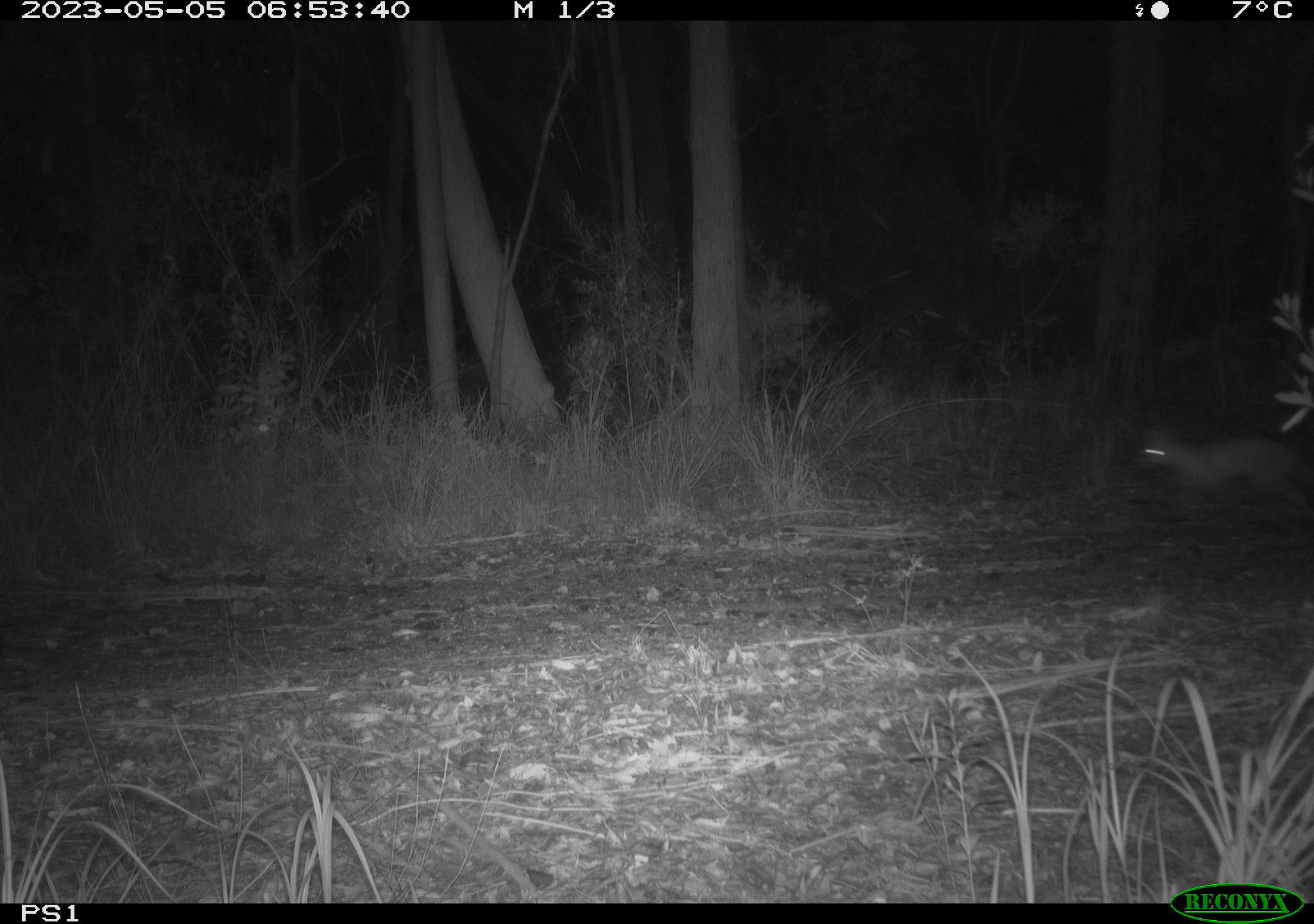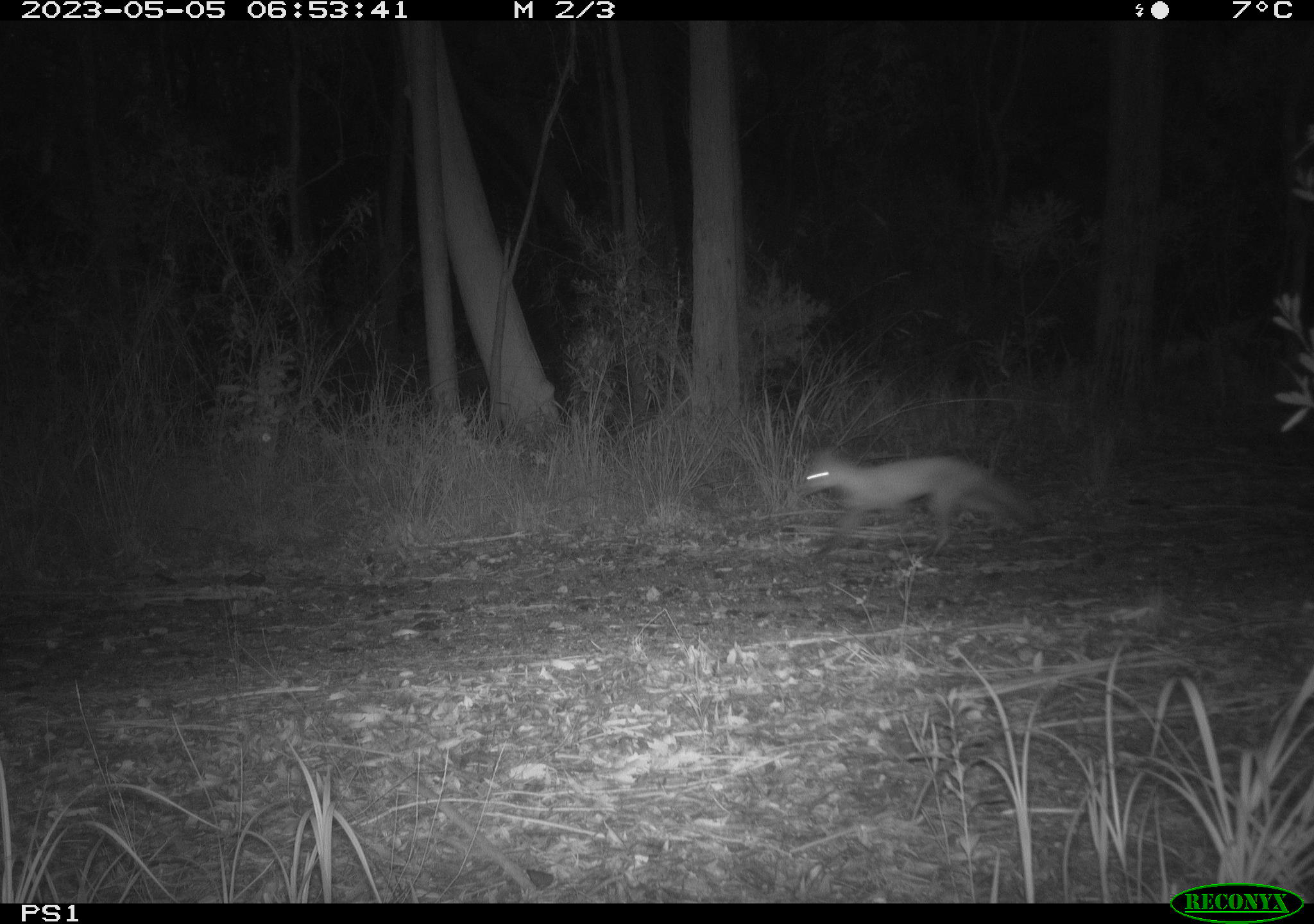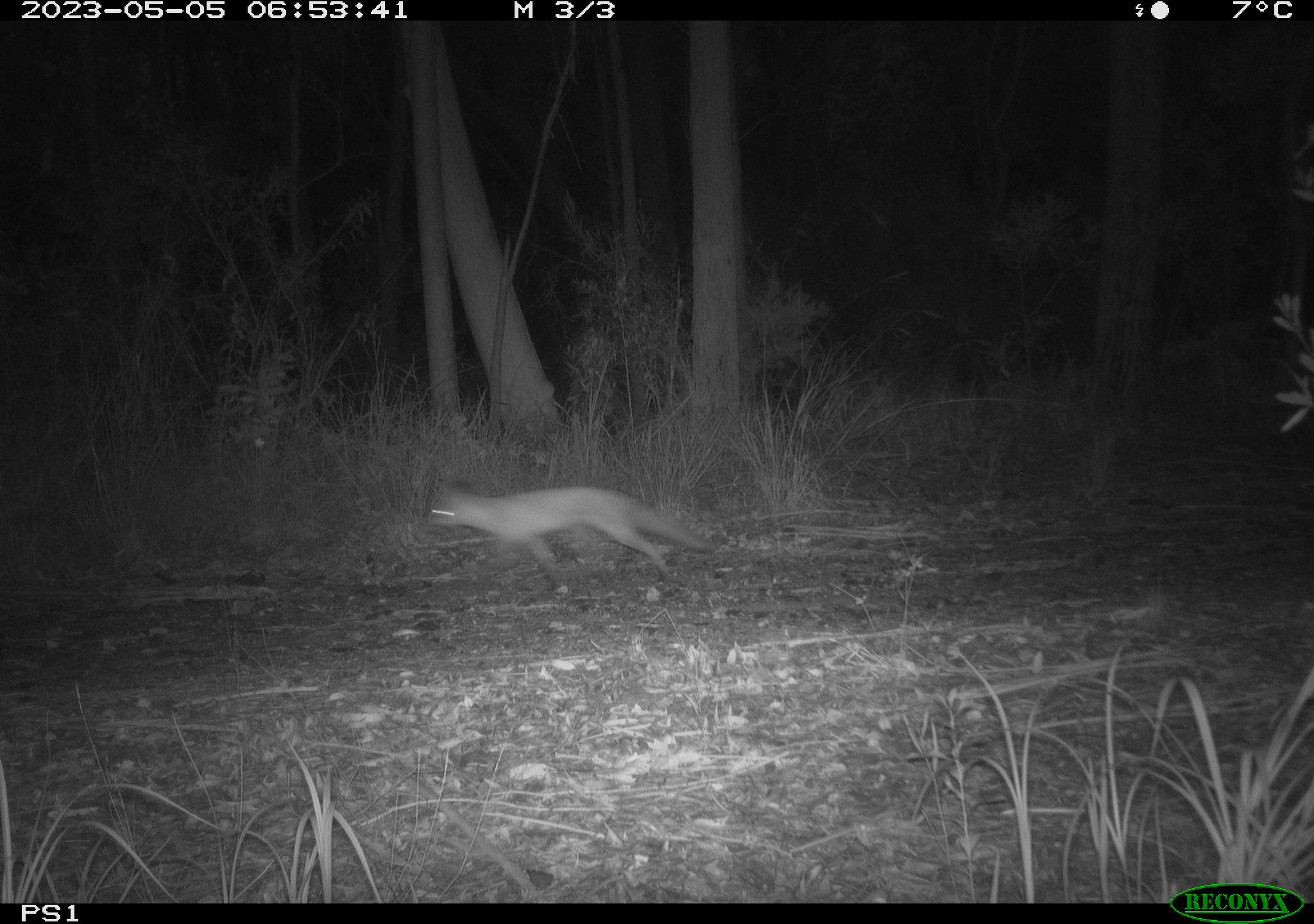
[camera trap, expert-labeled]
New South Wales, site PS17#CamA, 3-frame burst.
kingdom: Animalia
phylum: Chordata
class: Mammalia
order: Carnivora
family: Canidae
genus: Vulpes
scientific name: Vulpes vulpes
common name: red fox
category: fox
Fox (red fox) (Vulpes vulpes).